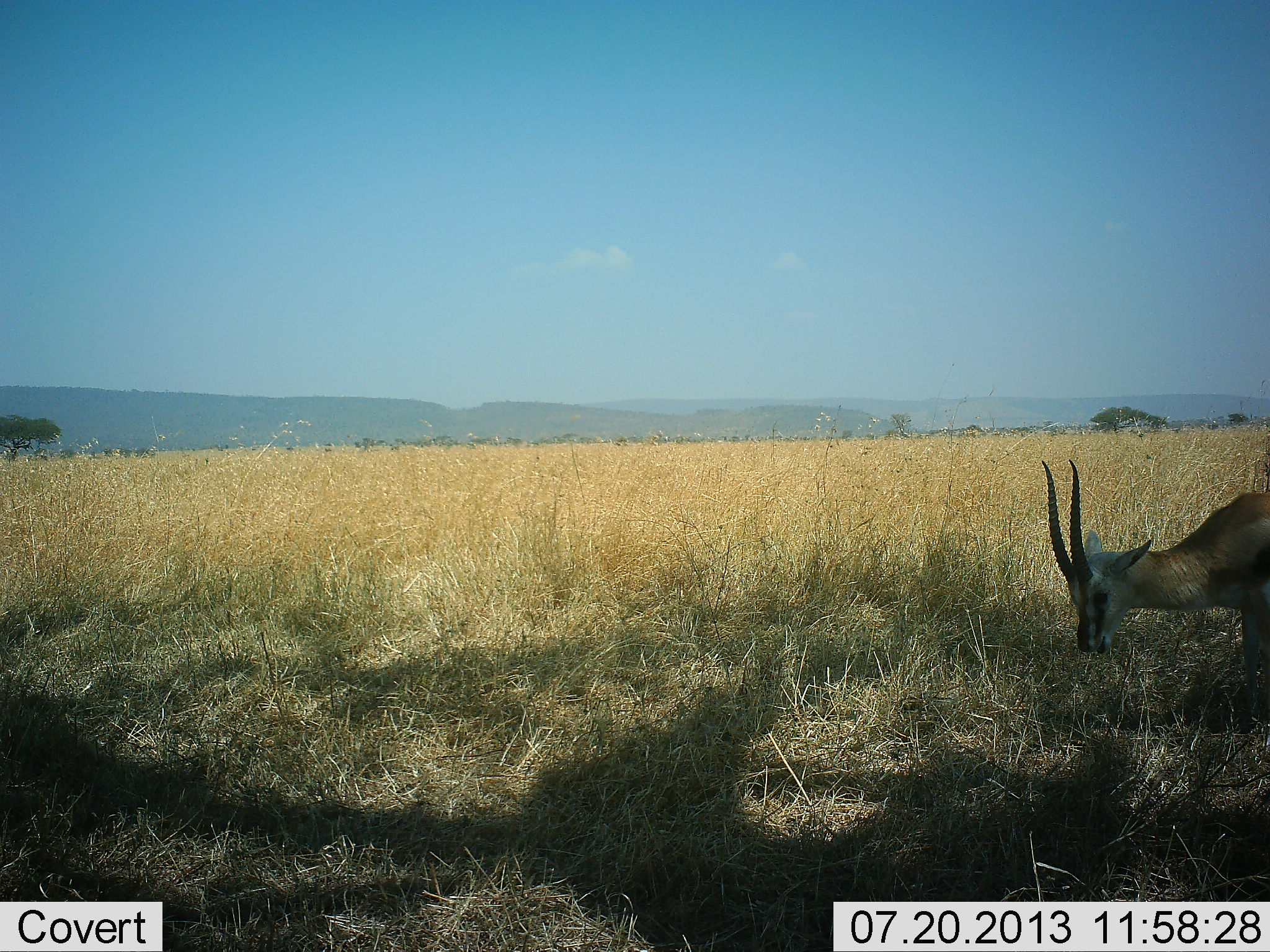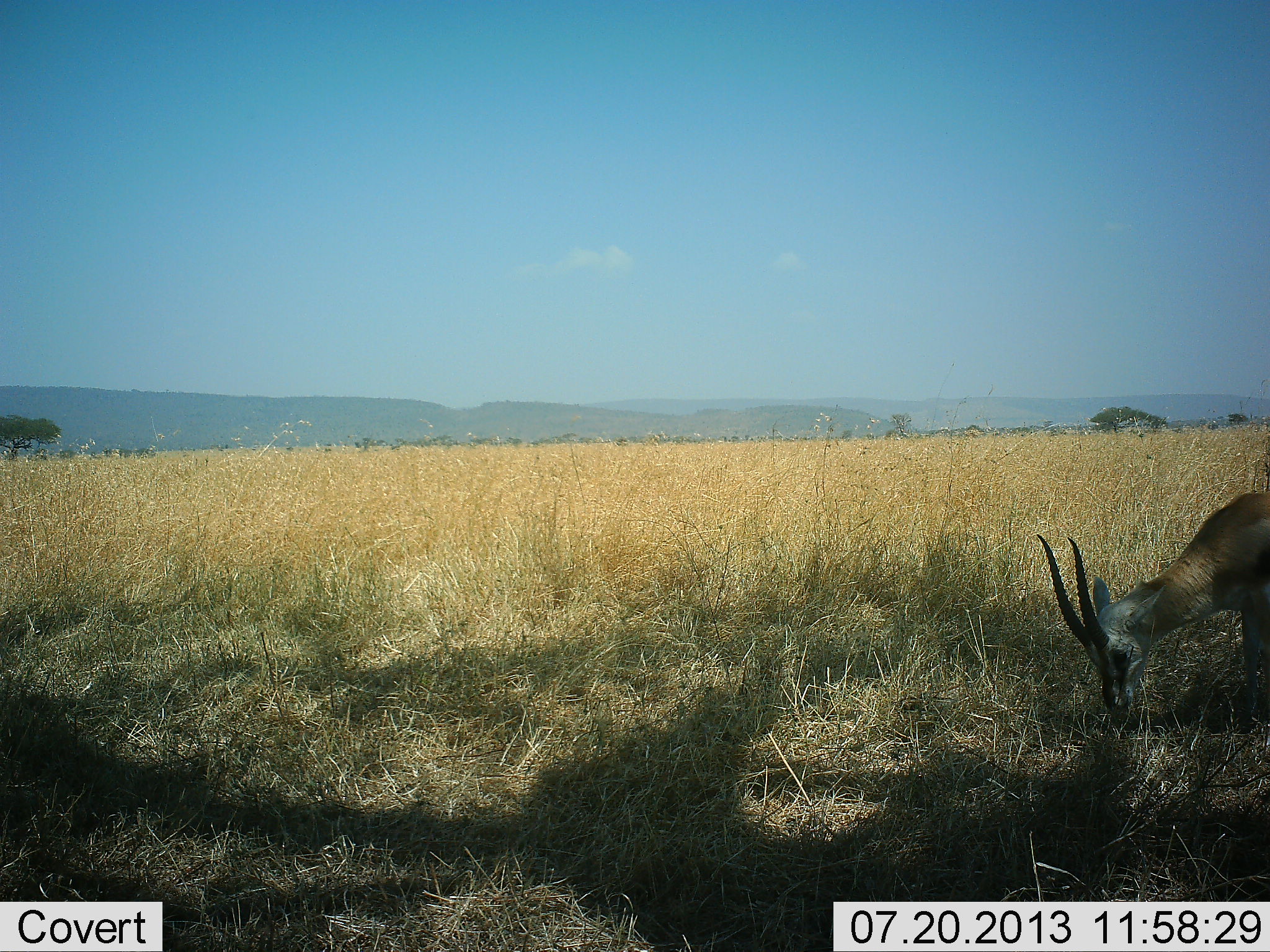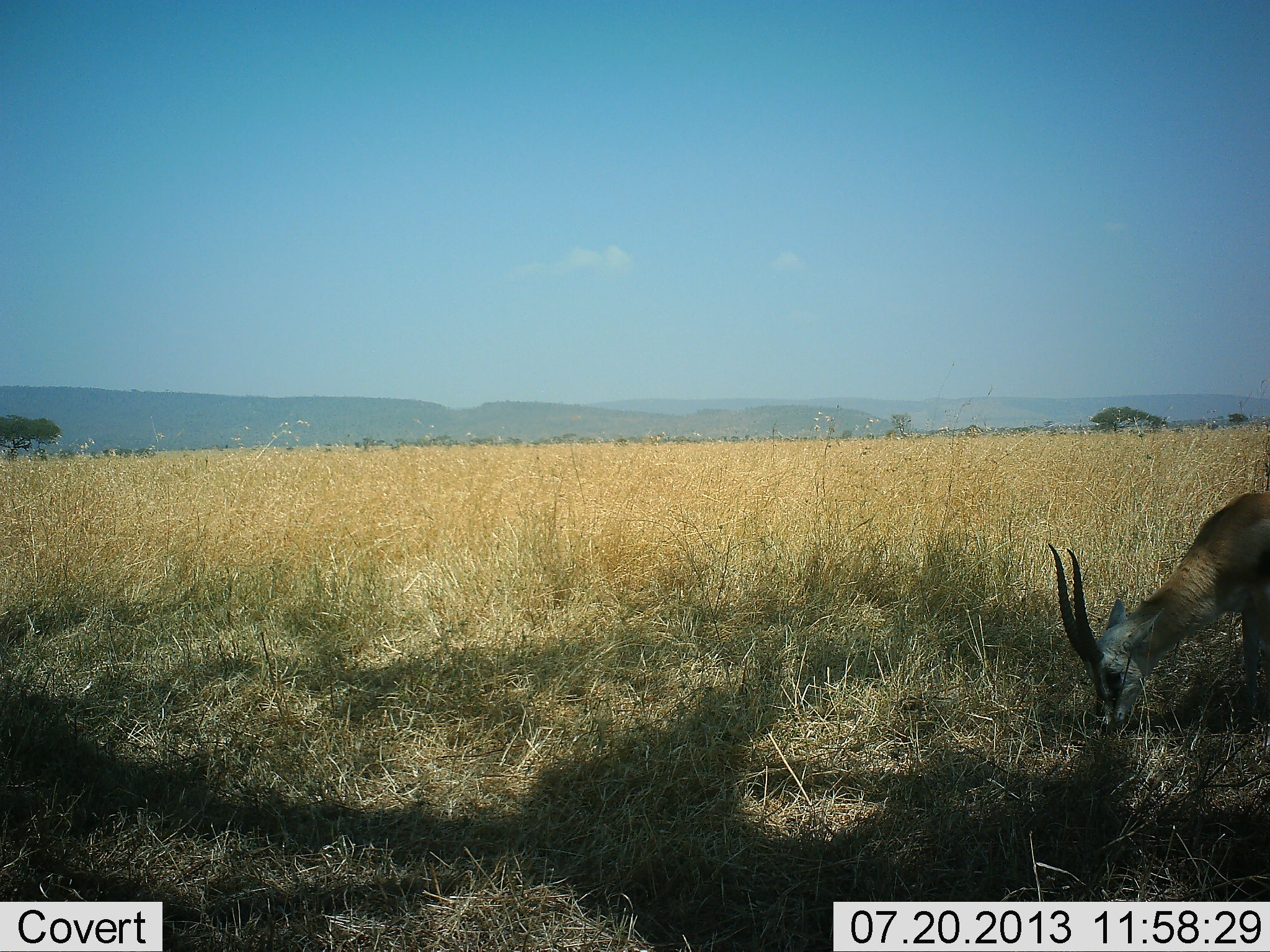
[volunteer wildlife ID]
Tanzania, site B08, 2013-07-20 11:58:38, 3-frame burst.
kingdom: Animalia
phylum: Chordata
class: Mammalia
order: Artiodactyla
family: Bovidae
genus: Eudorcas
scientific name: Eudorcas thomsonii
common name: thomson's gazelle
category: gazellethomsons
Gazellethomsons (thomson's gazelle) (Eudorcas thomsonii), count 1. Behavior (volunteer vote fractions): standing 27%, resting 0%, moving 0%, interacting 0%. Young present (vote fraction): 0%. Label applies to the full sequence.